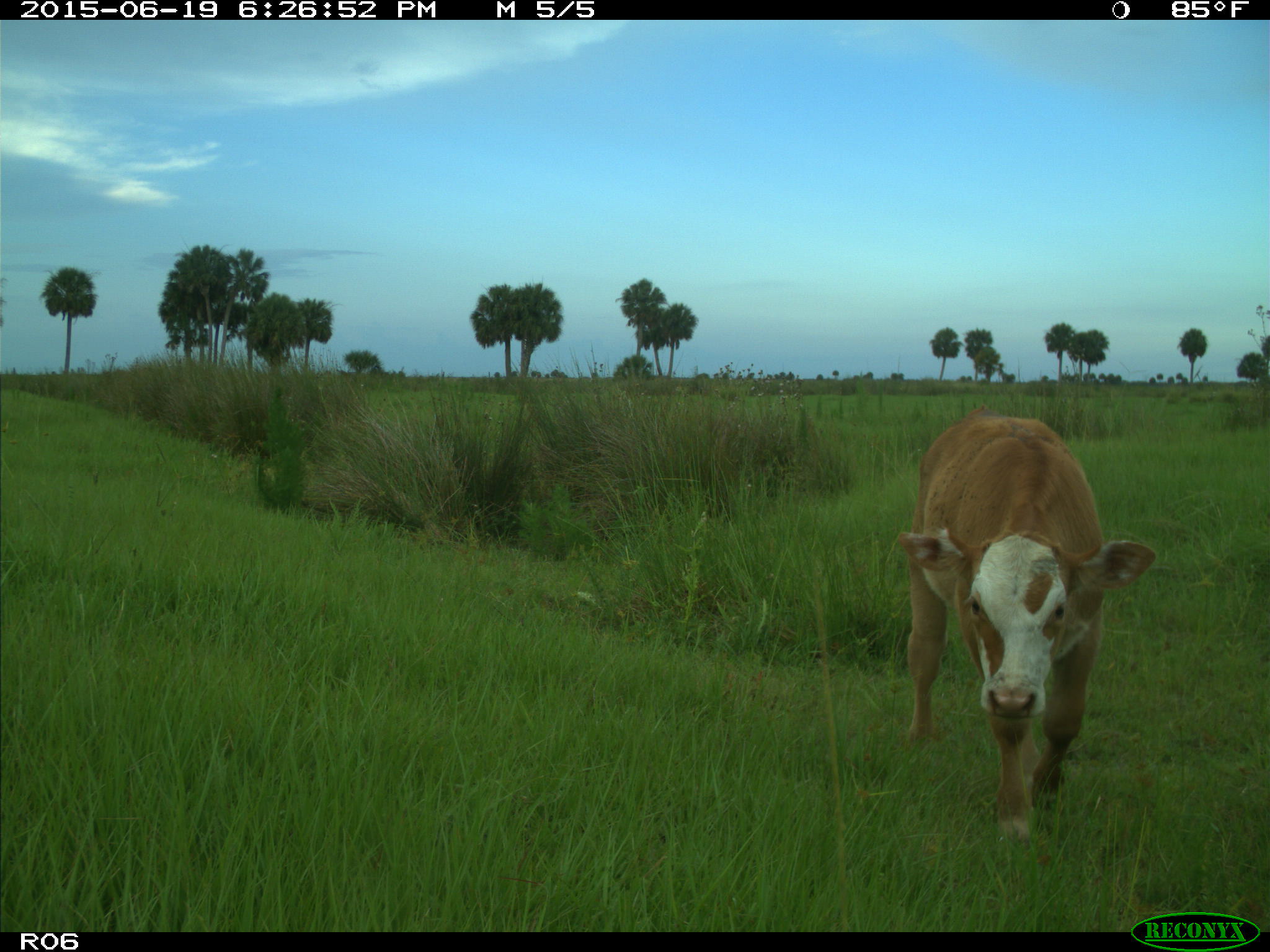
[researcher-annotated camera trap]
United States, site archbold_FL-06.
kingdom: Animalia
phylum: Chordata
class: Mammalia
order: Artiodactyla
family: Bovidae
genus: Bos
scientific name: Bos taurus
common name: domestic cow